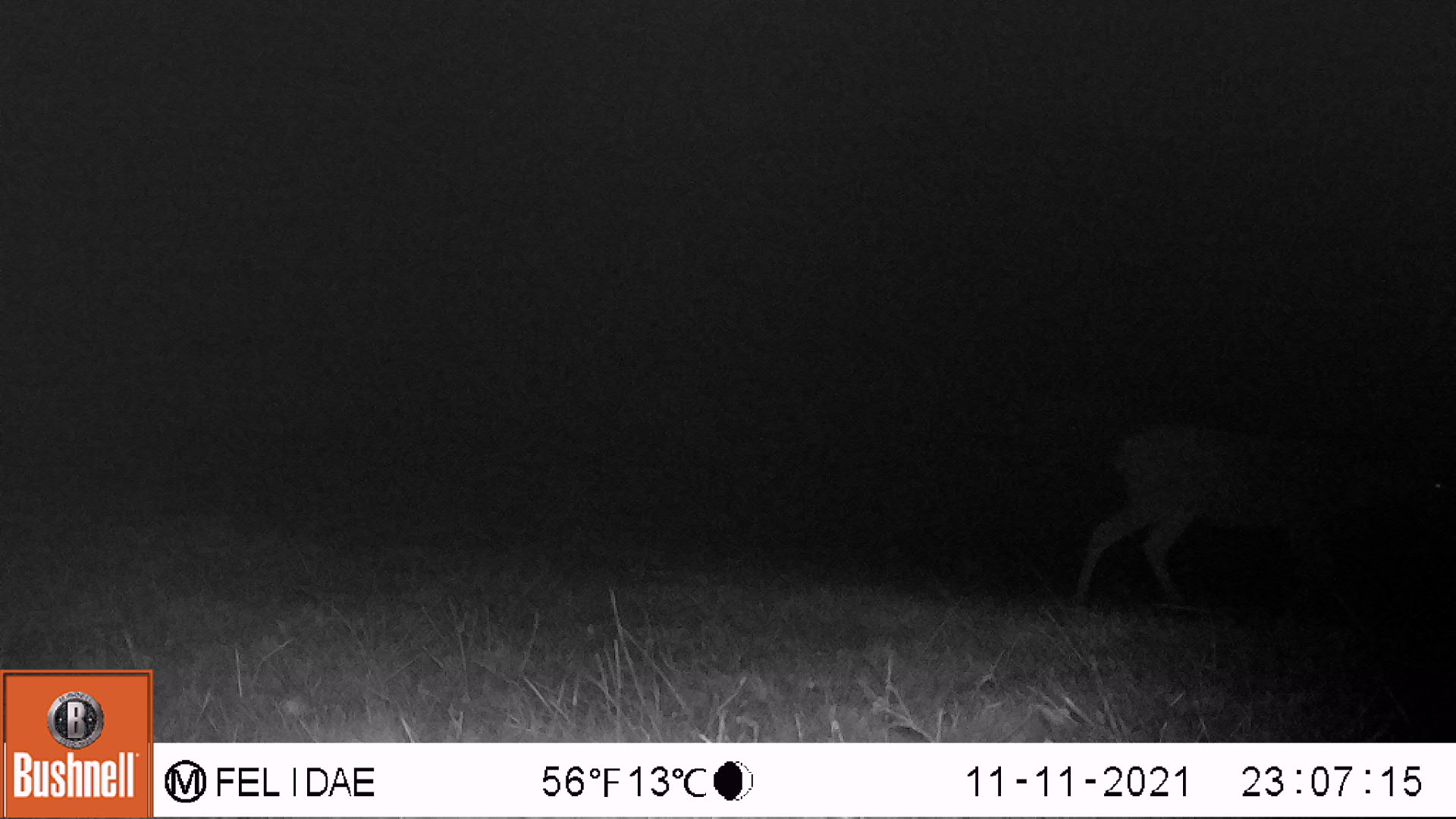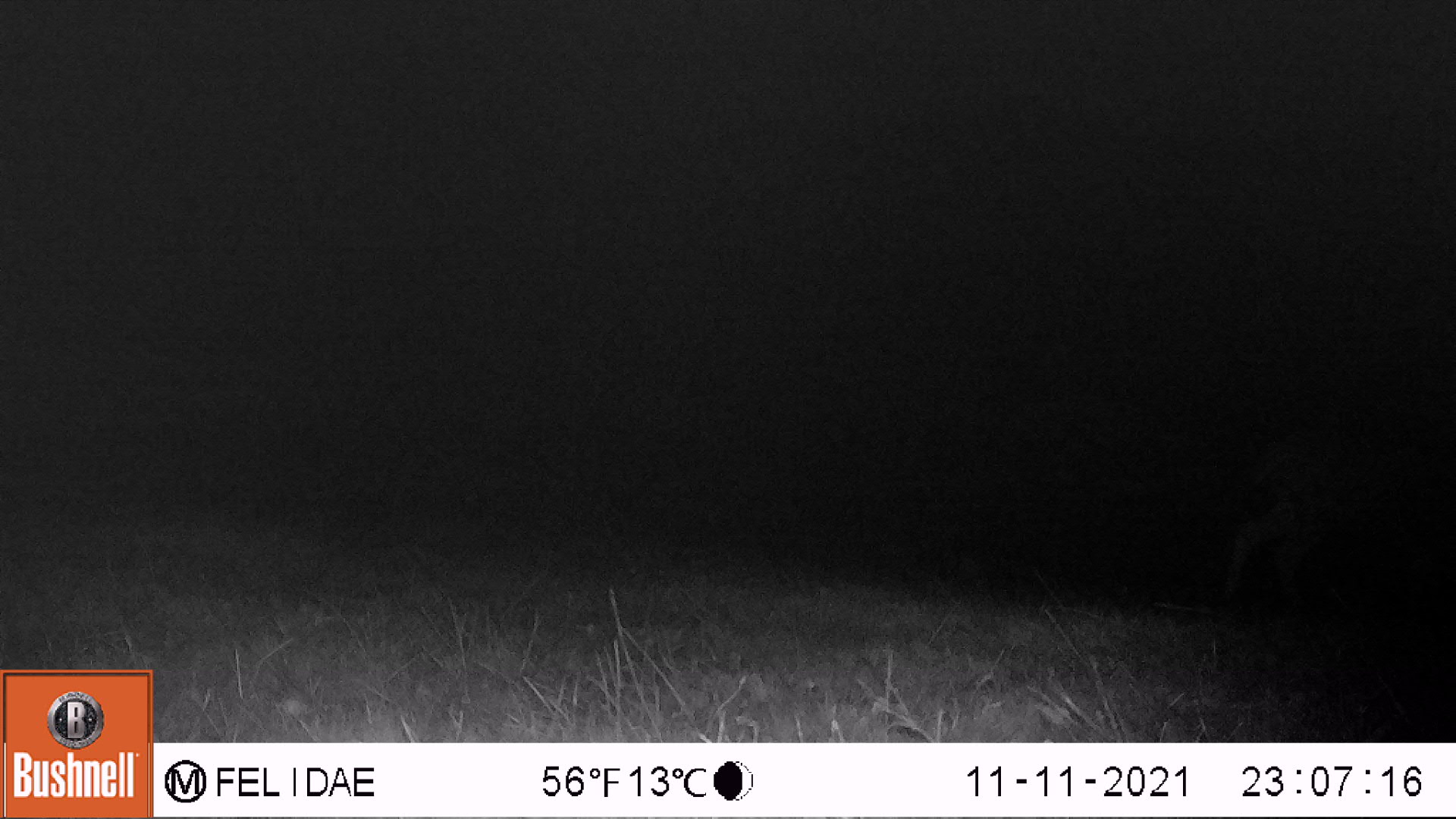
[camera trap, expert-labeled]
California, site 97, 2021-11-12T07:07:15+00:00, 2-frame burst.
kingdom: Animalia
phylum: Chordata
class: Mammalia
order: Artiodactyla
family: Cervidae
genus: Odocoileus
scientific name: Odocoileus hemionus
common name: mule deer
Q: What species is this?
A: Mule deer (Odocoileus hemionus).